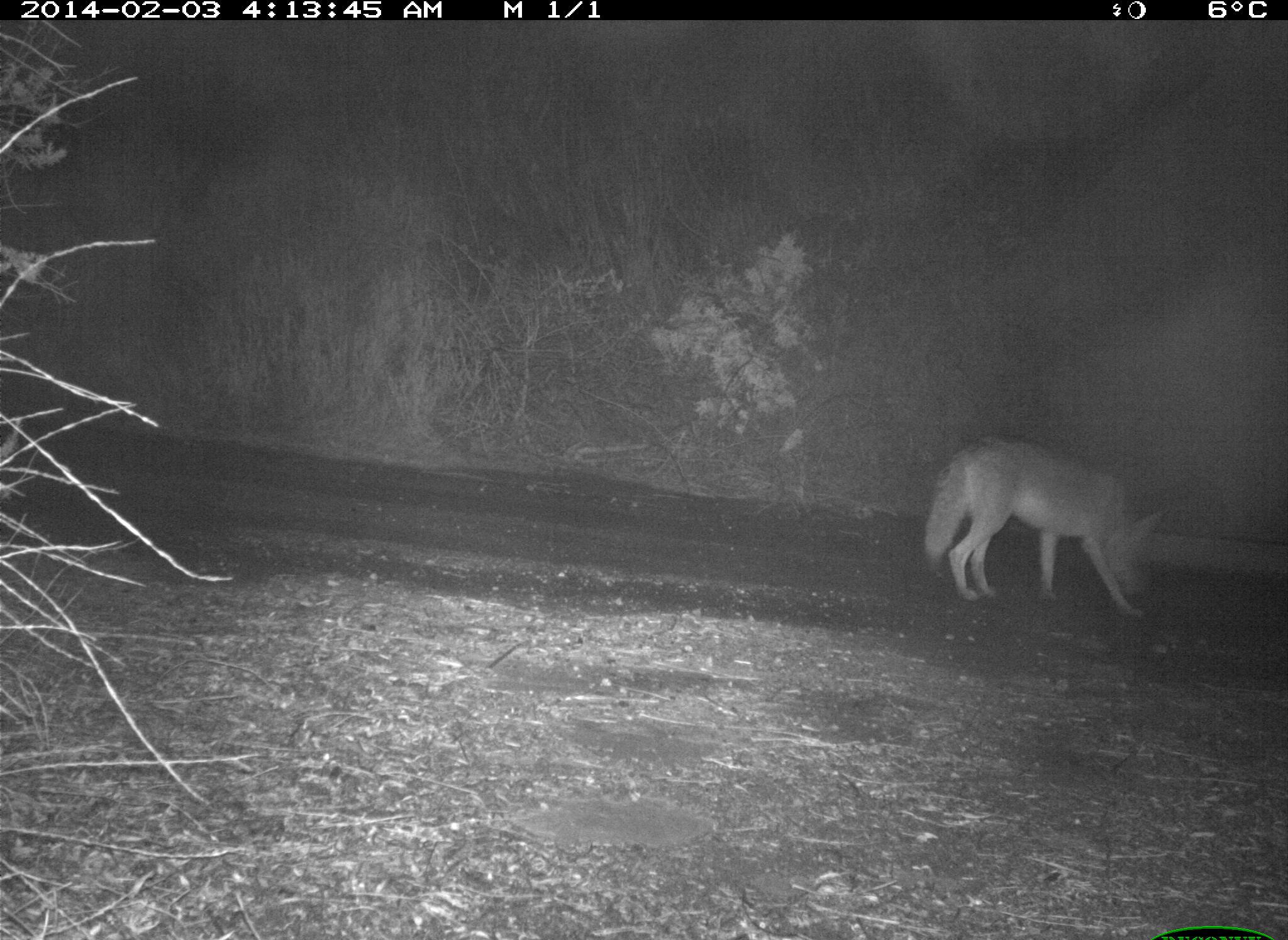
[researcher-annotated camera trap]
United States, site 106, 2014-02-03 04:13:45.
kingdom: Animalia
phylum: Chordata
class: Mammalia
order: Carnivora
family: Canidae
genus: Canis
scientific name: Canis latrans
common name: coyote